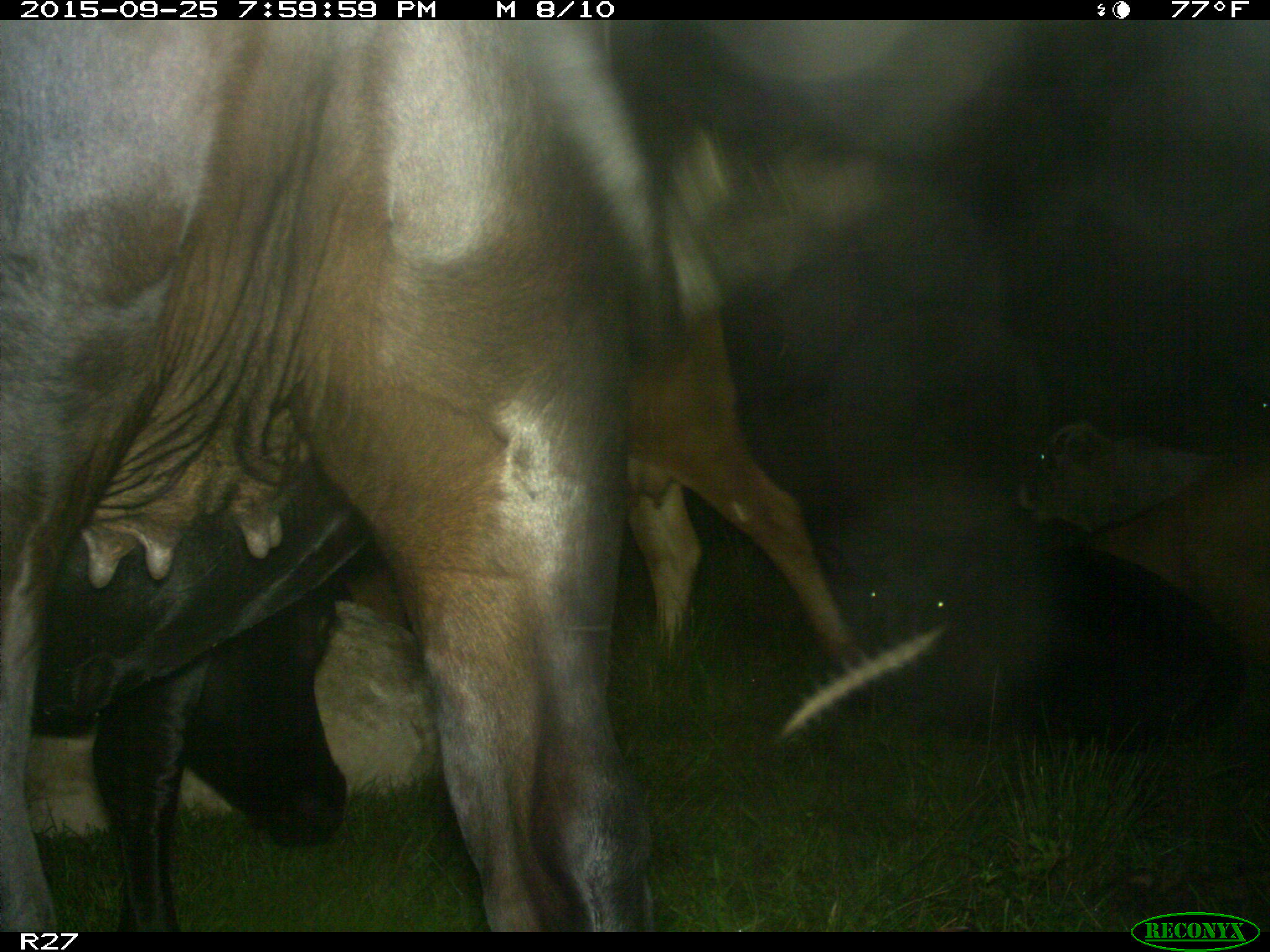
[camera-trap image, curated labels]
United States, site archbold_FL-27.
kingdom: Animalia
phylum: Chordata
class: Mammalia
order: Artiodactyla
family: Bovidae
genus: Bos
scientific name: Bos taurus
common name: domestic cow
Bos taurus (domestic cow).